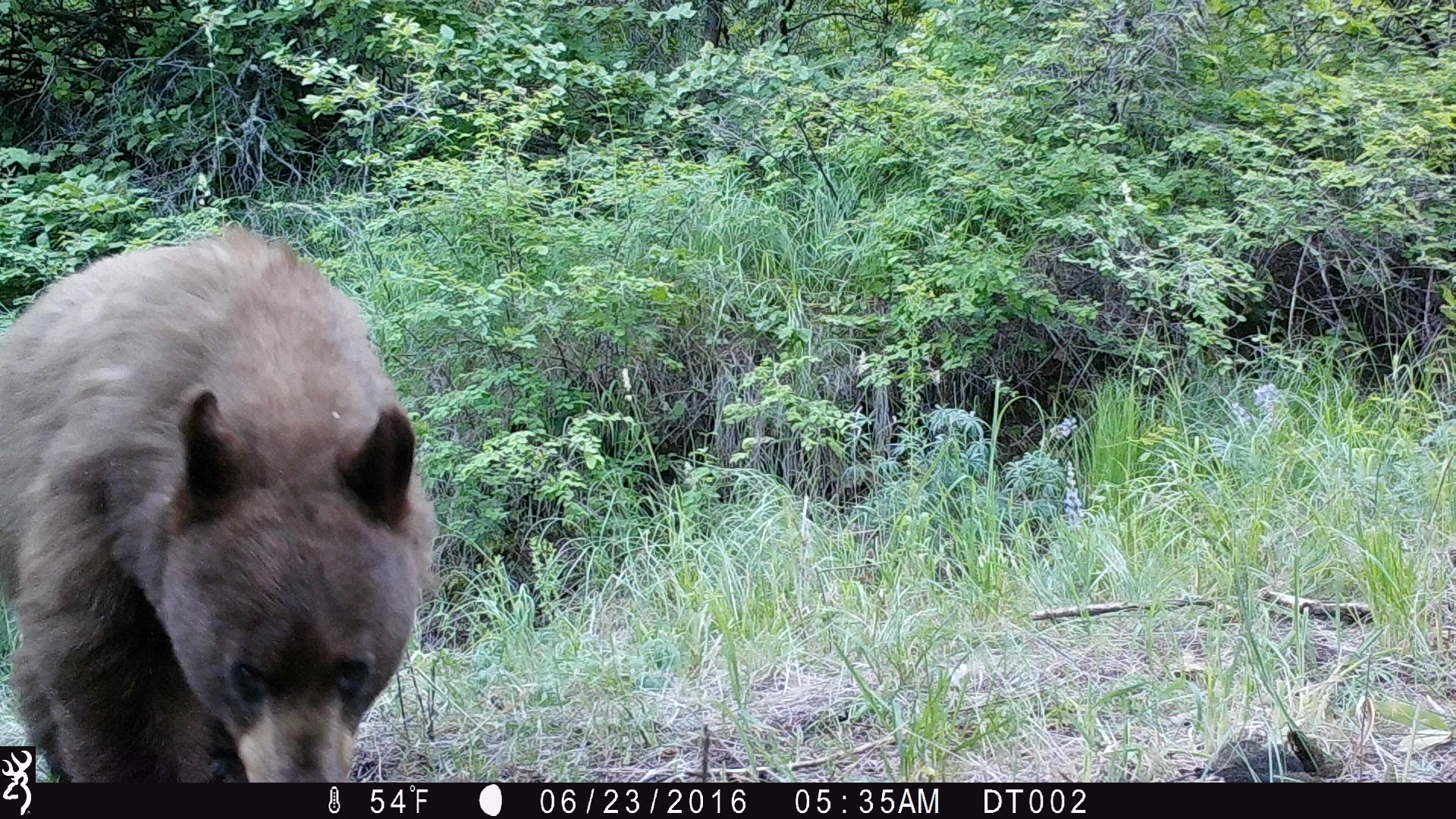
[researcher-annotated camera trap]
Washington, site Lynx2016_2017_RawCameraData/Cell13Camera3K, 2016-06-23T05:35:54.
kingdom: Animalia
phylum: Chordata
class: Mammalia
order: Carnivora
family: Ursidae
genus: Ursus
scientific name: Ursus americanus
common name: american black bear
Ursus americanus (american black bear). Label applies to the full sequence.